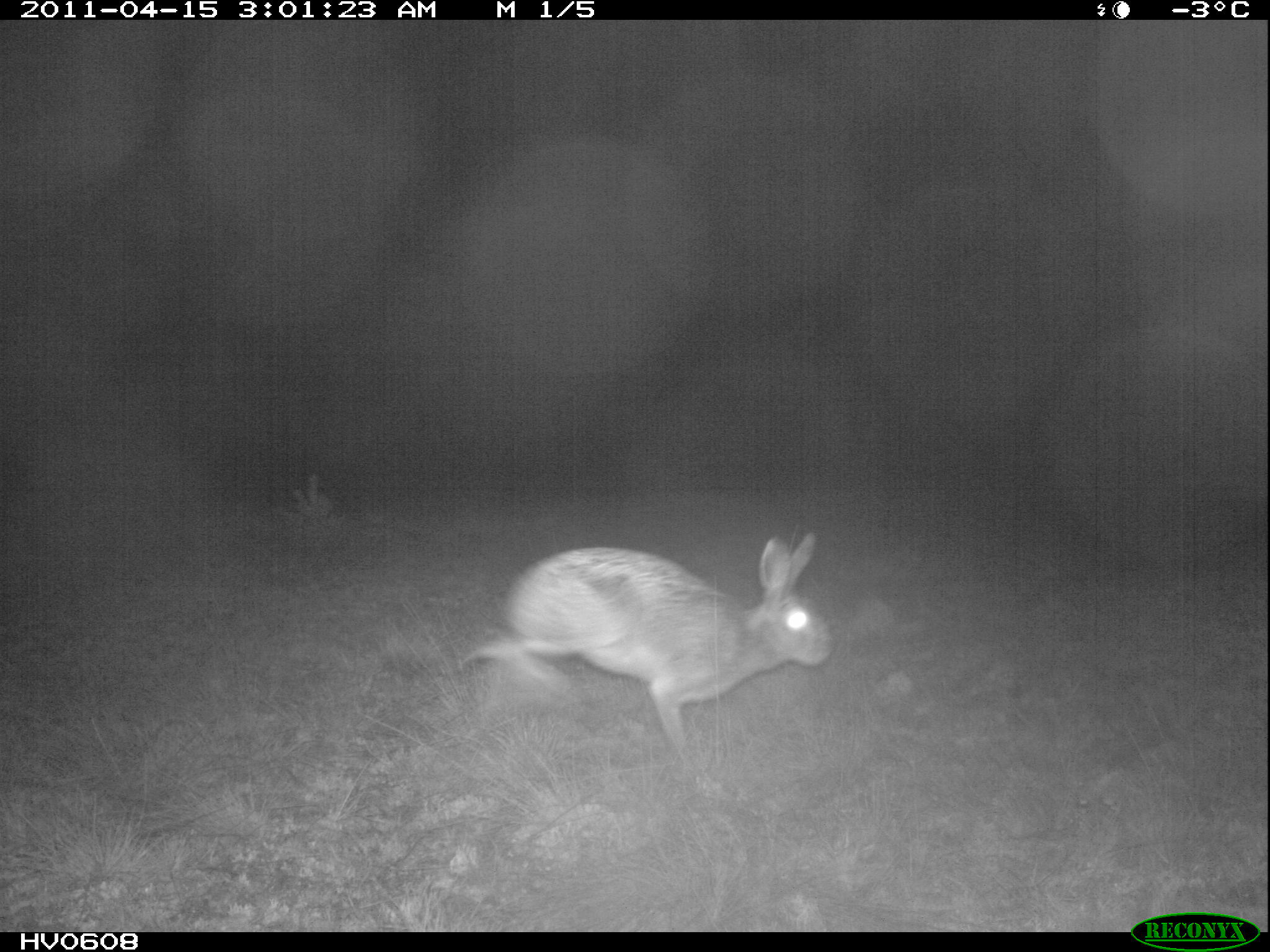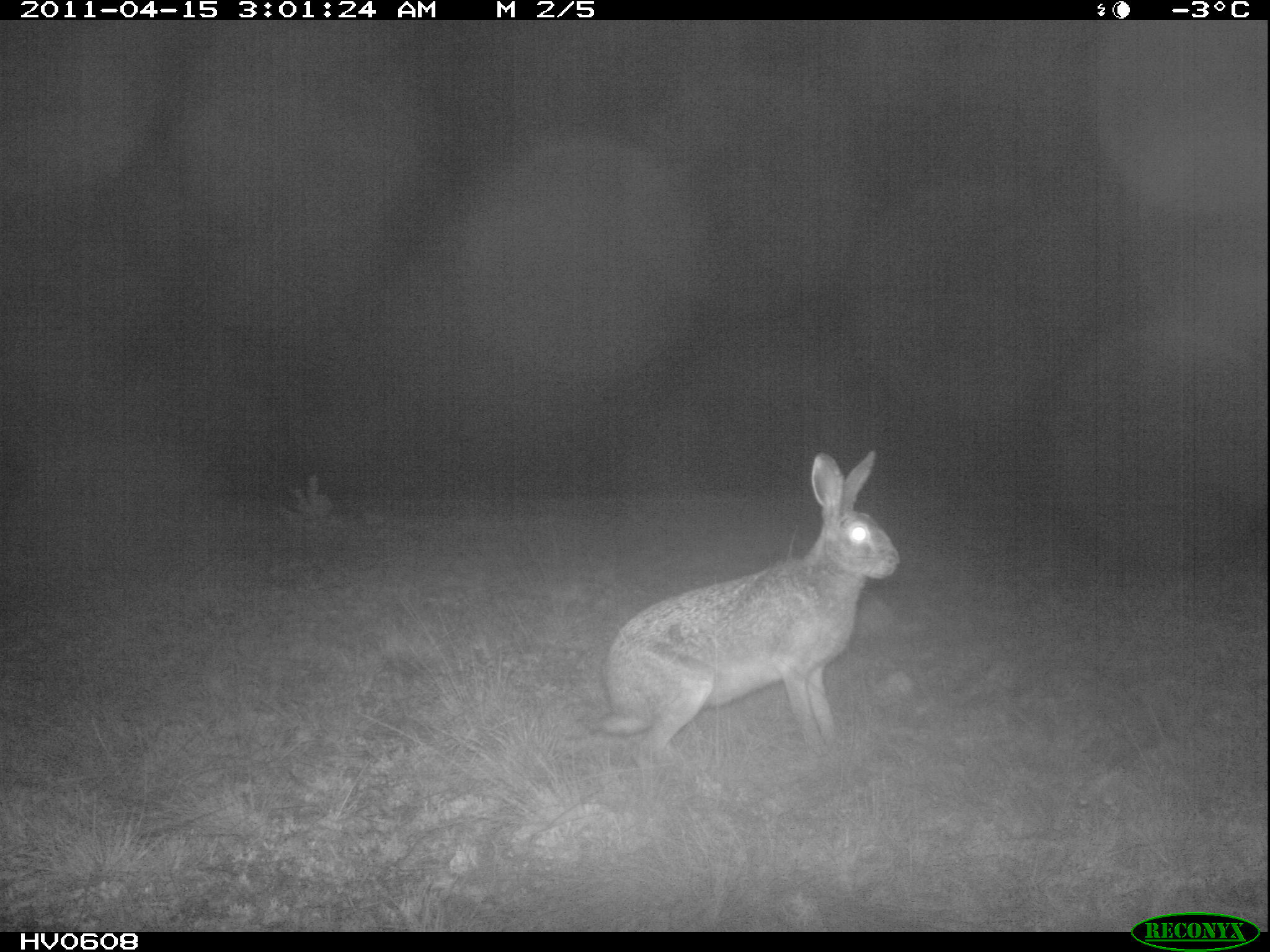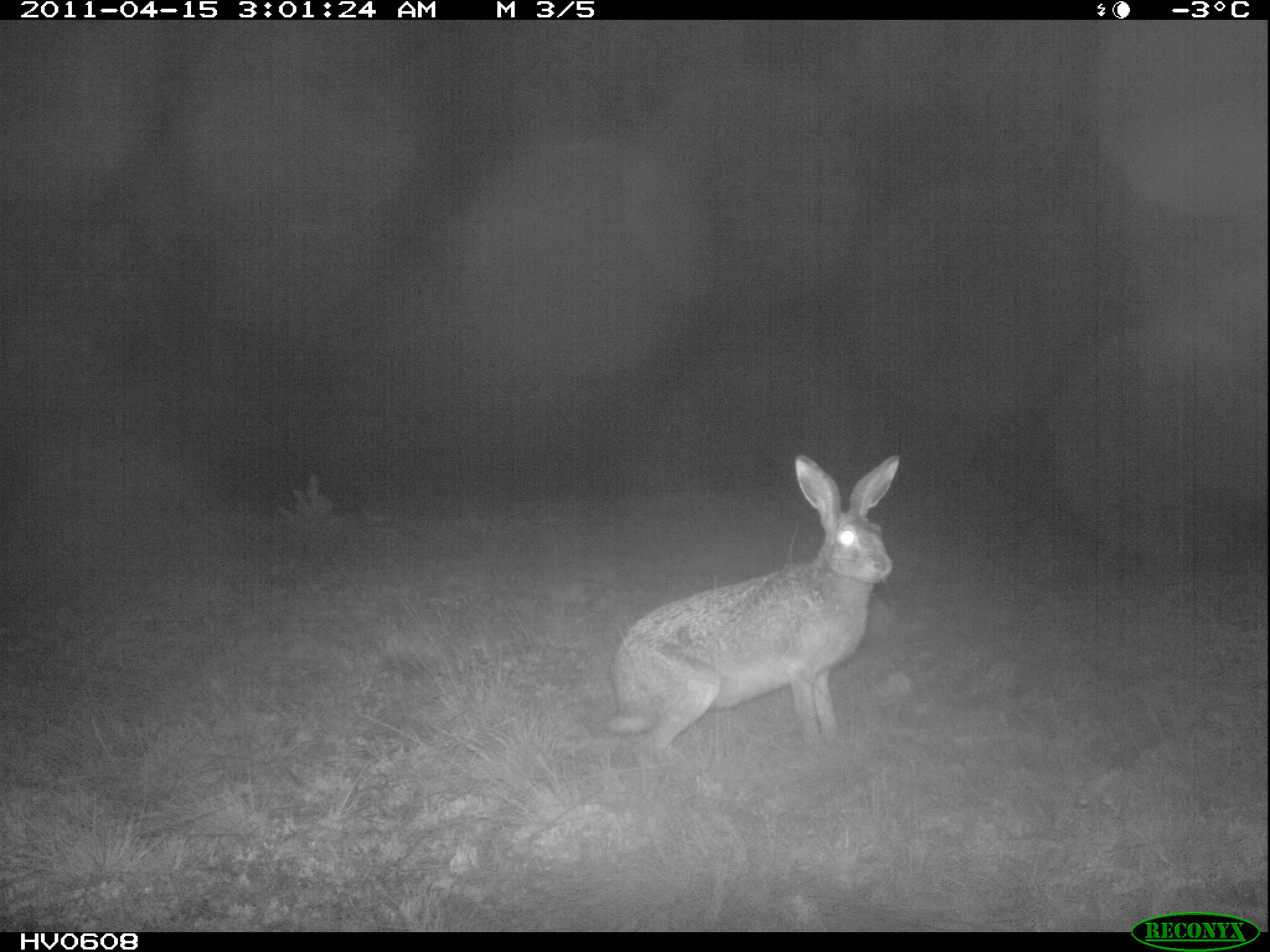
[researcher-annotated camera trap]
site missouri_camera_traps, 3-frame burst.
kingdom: Animalia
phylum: Chordata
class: Mammalia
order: Lagomorpha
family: Leporidae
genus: Lepus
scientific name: Lepus europaeus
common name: european hare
European hare (Lepus europaeus). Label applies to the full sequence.